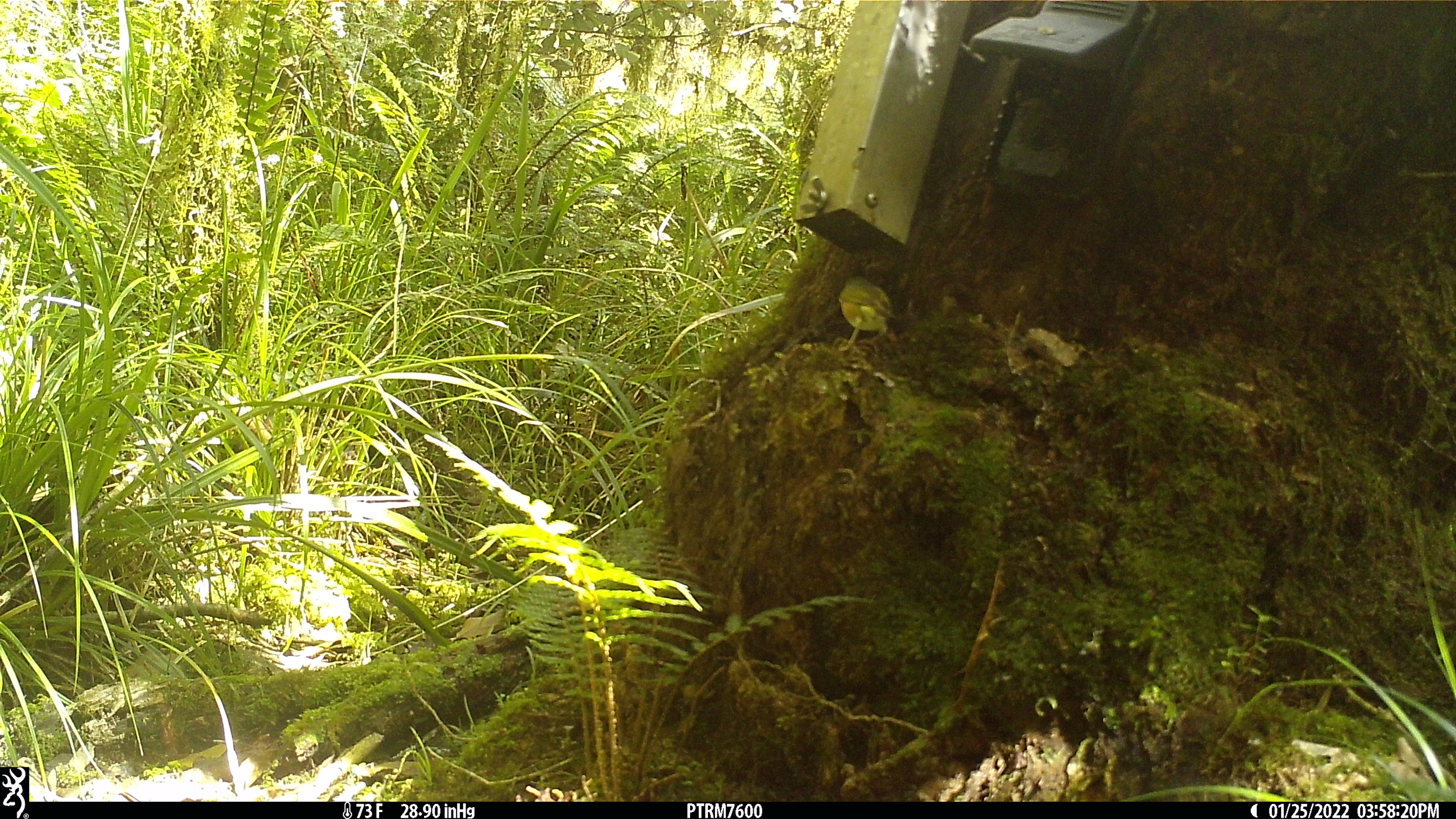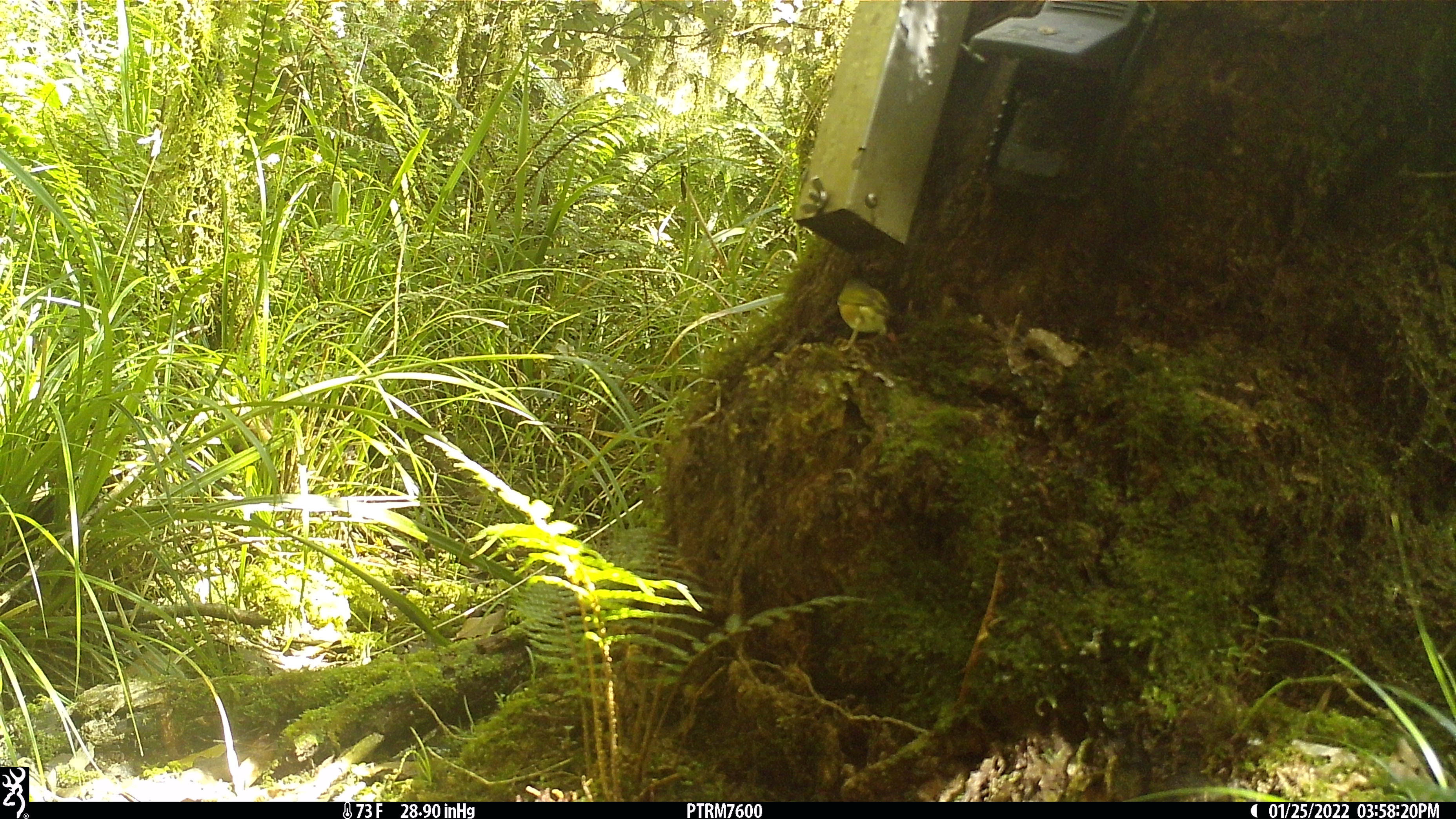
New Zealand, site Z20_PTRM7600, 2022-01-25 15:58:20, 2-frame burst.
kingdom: Animalia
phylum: Chordata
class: Aves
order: Passeriformes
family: Zosteropidae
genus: Zosterops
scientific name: Zosterops lateralis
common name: silvereye